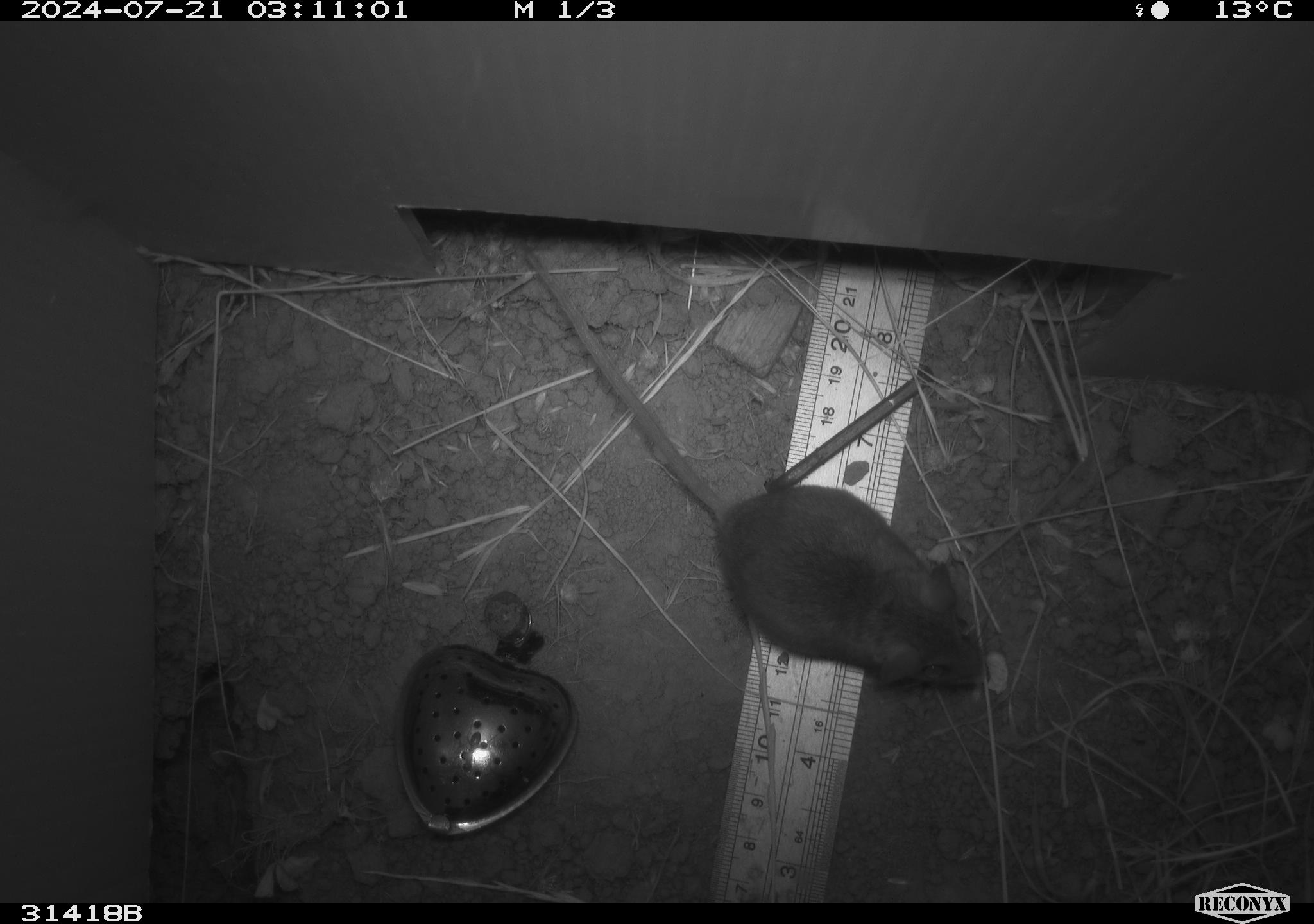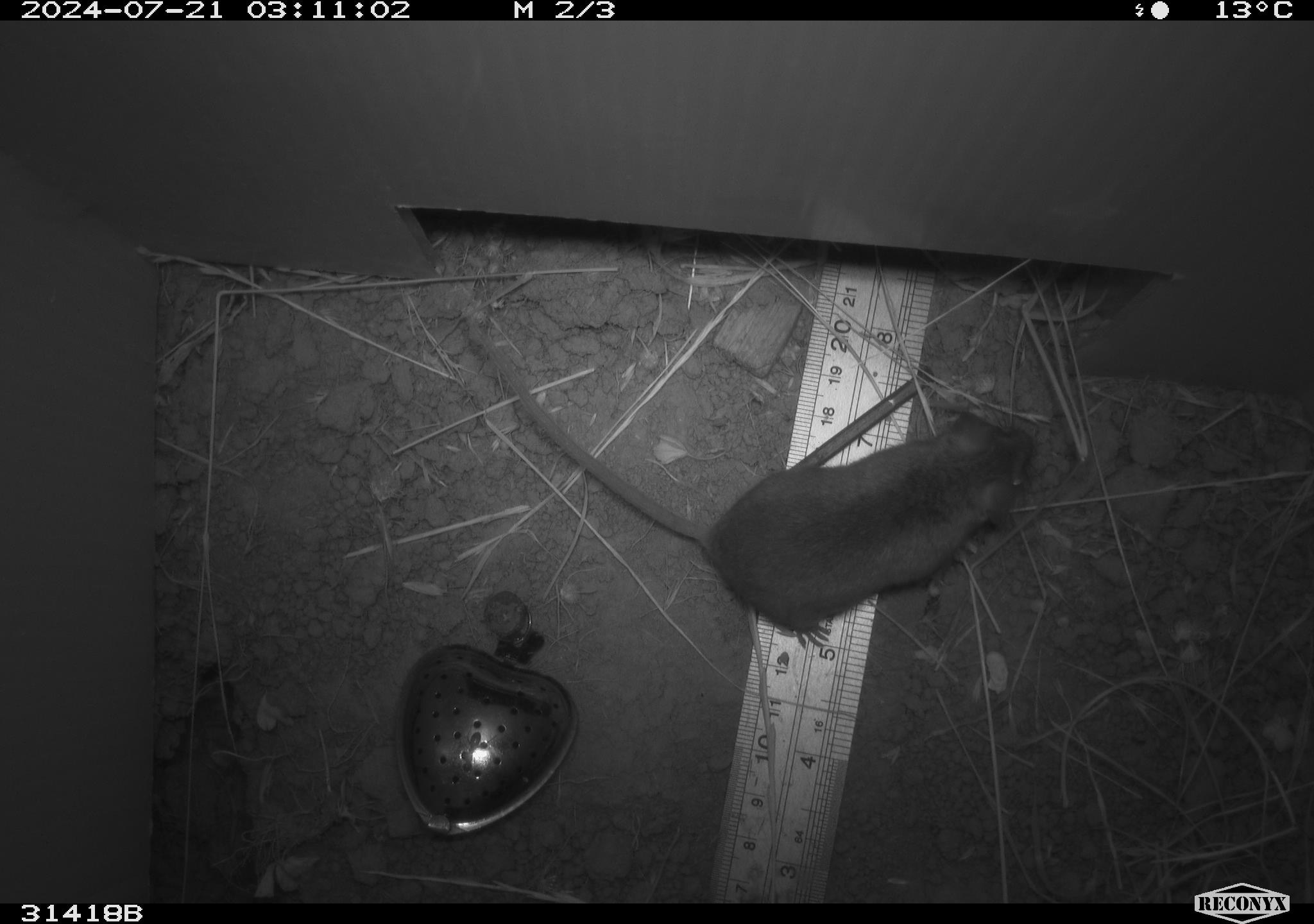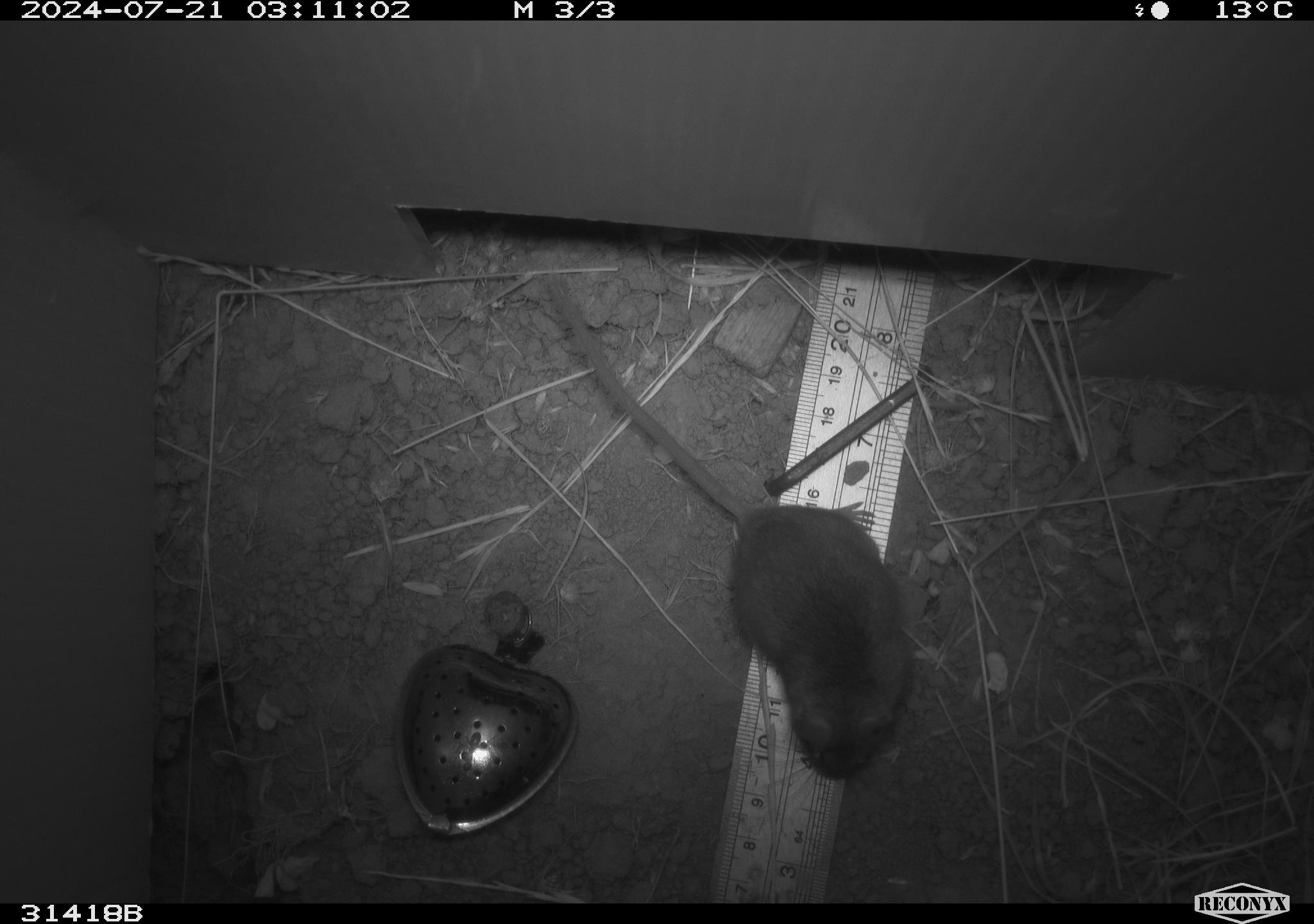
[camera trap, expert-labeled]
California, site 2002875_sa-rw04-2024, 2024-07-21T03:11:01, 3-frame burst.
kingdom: Animalia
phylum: Chordata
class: Mammalia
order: Rodentia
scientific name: Rodentia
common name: mouse species